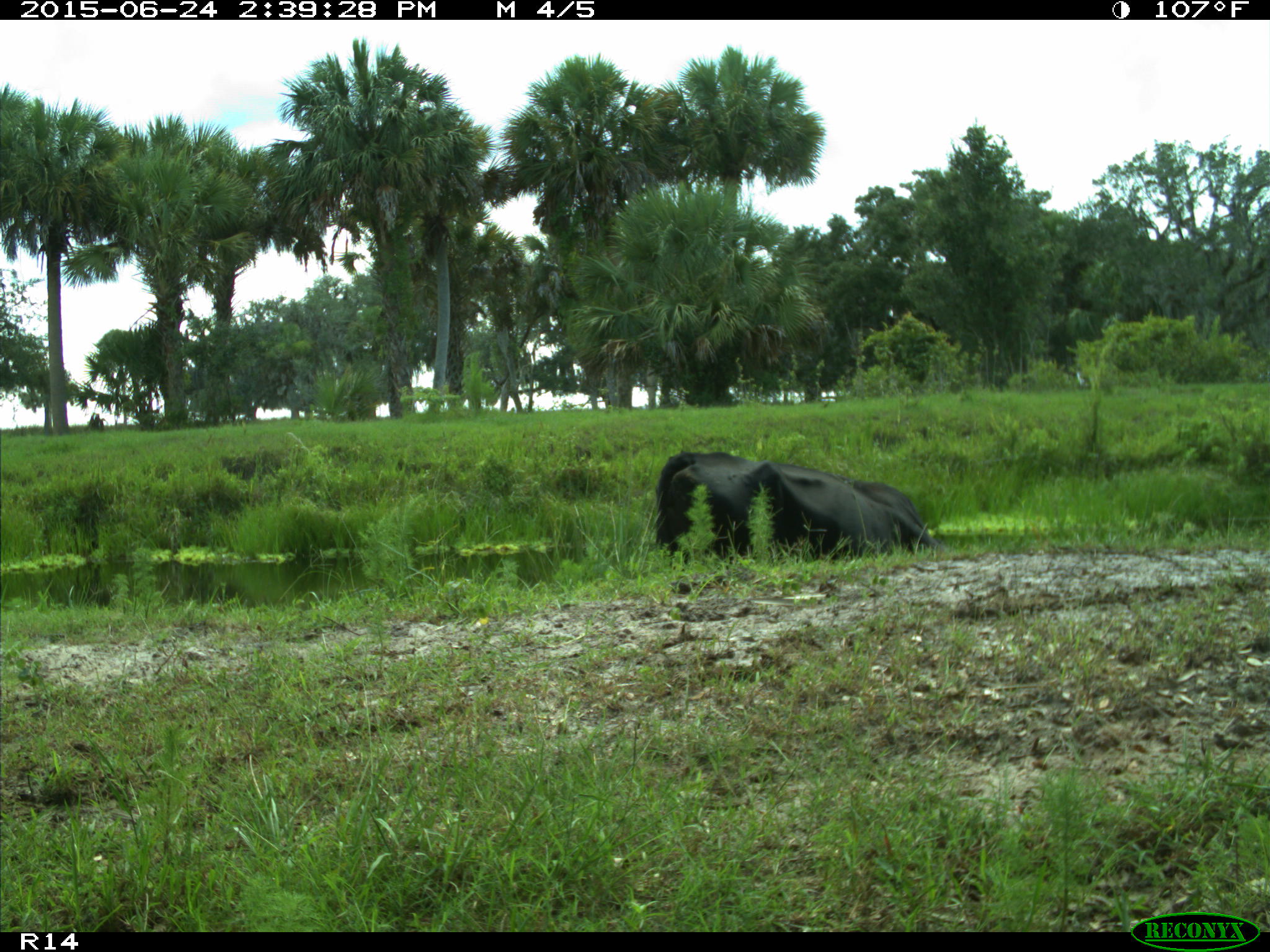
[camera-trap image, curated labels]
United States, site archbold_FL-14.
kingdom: Animalia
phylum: Chordata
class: Mammalia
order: Artiodactyla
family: Bovidae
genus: Bos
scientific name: Bos taurus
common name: domestic cow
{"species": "Bos taurus (domestic cow)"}